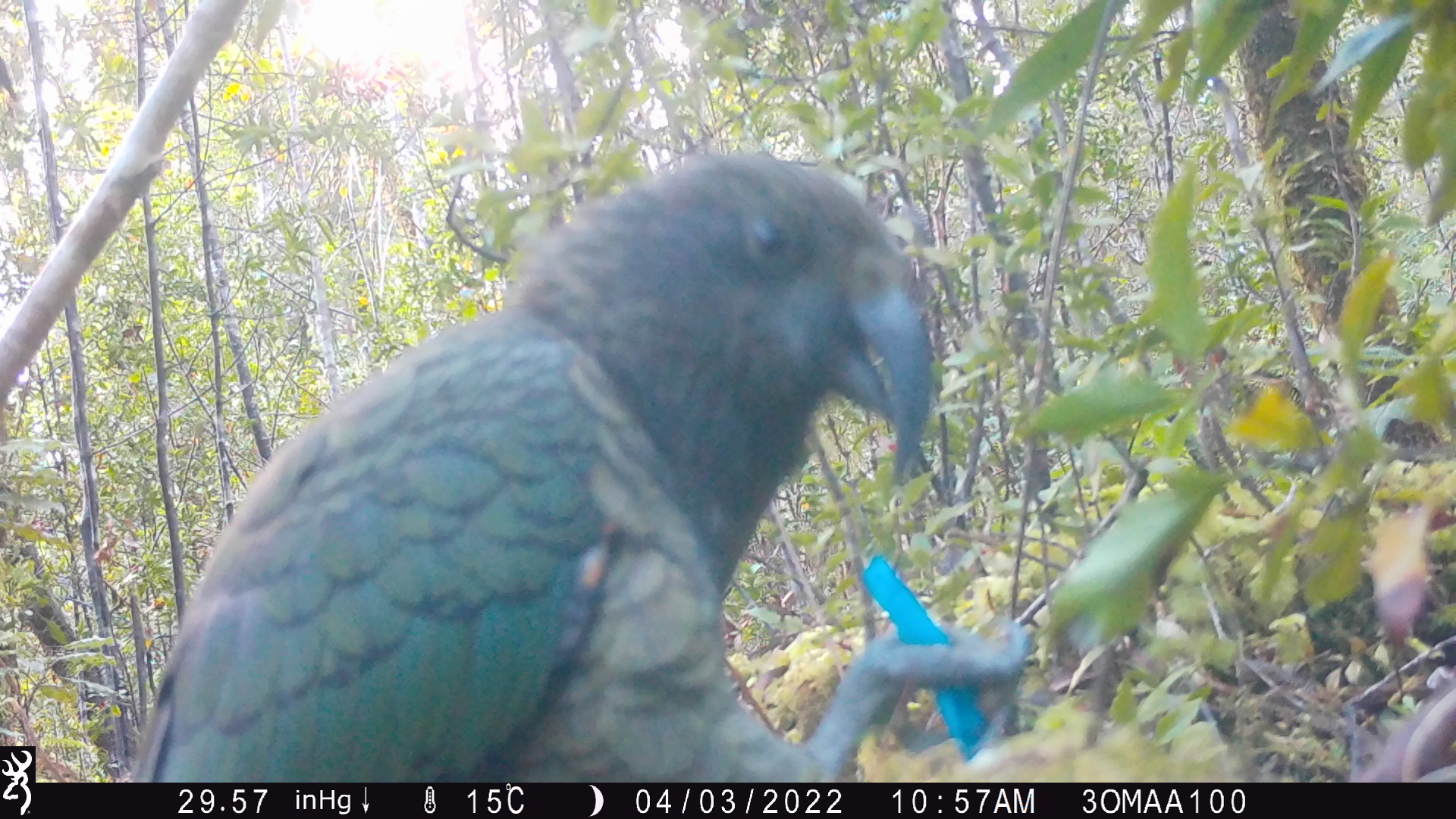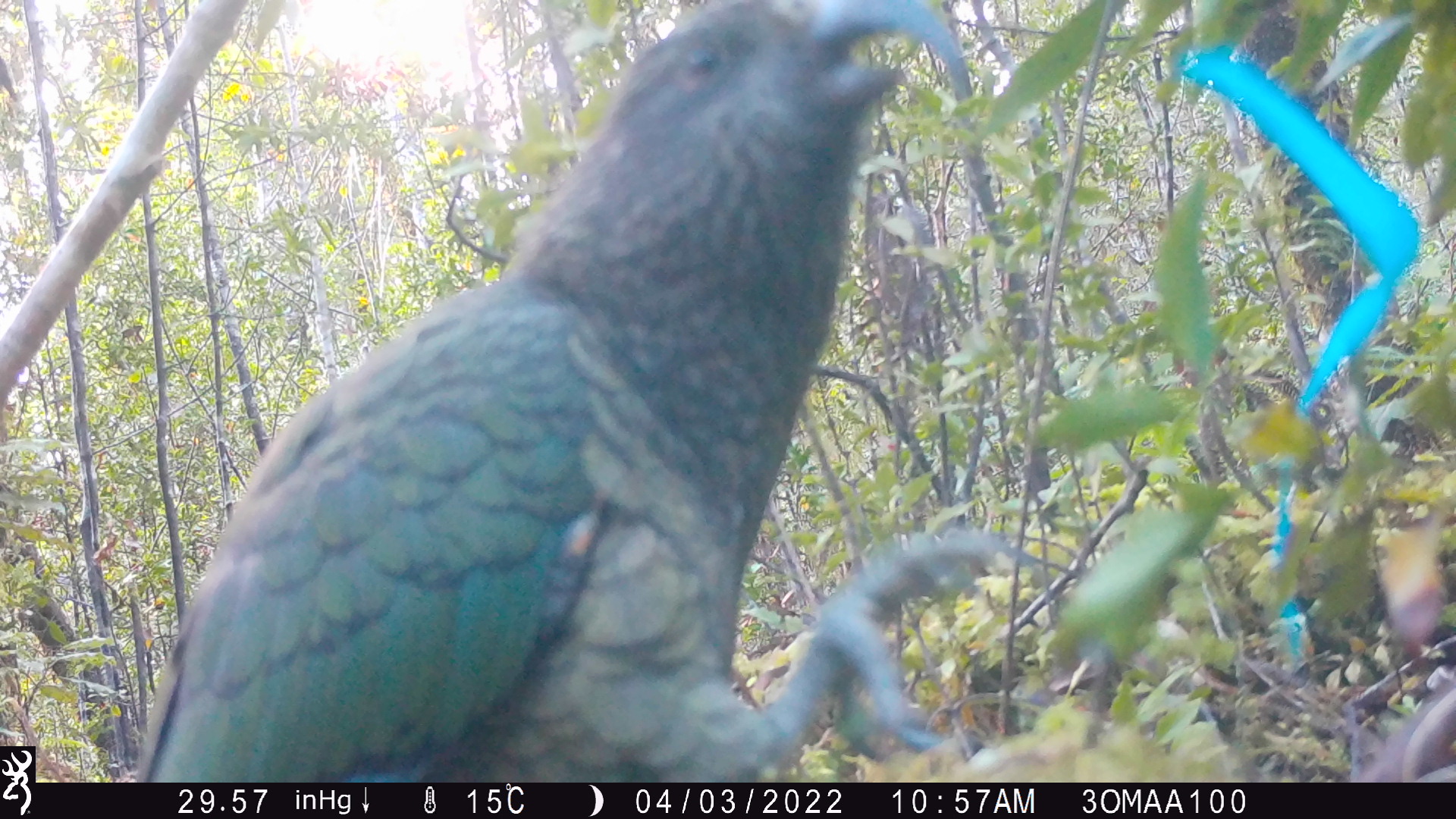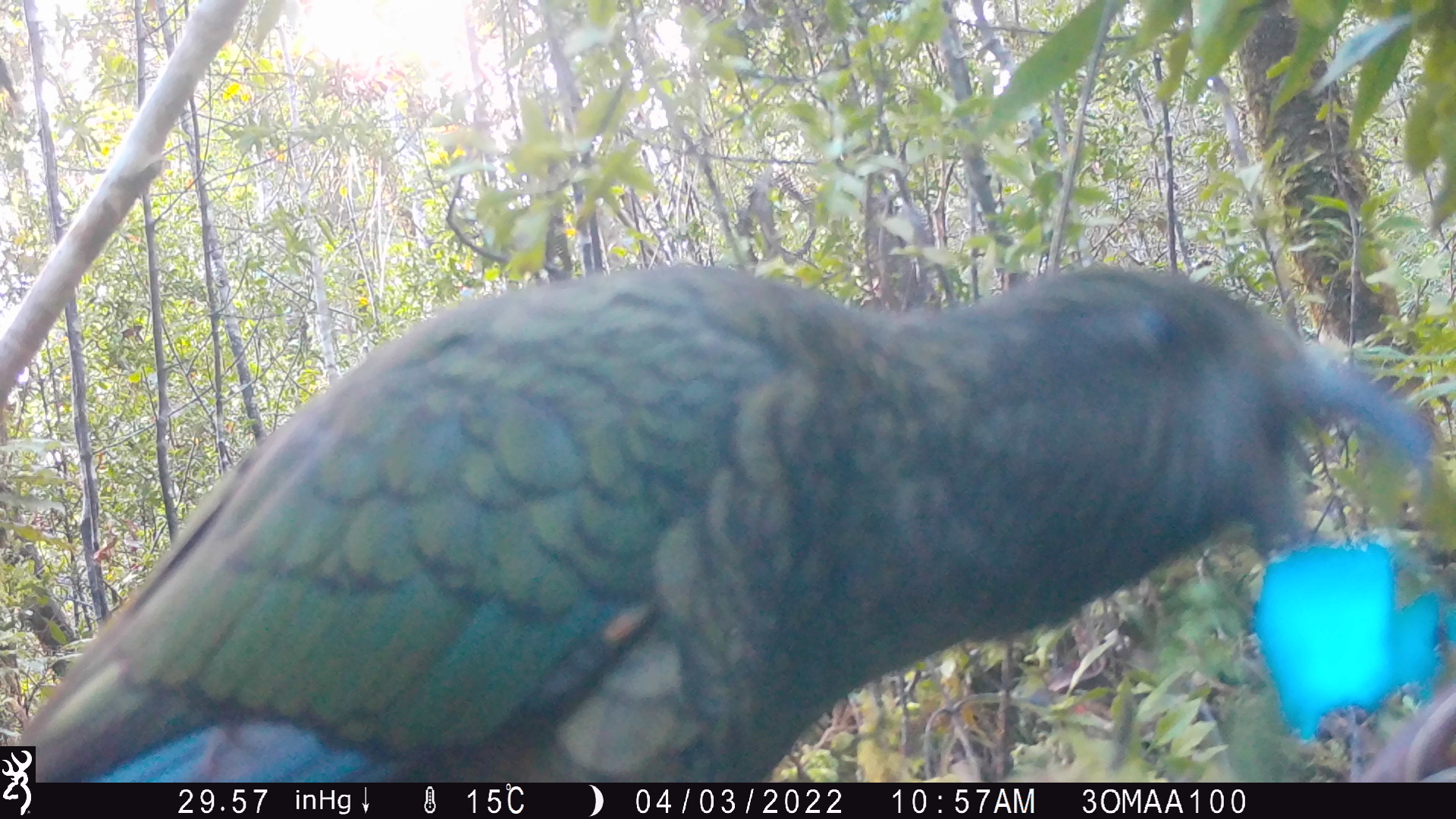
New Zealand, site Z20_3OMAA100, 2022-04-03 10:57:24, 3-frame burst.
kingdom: Animalia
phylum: Chordata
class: Aves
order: Psittaciformes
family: Strigopidae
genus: Nestor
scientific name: Nestor notabilis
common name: kea